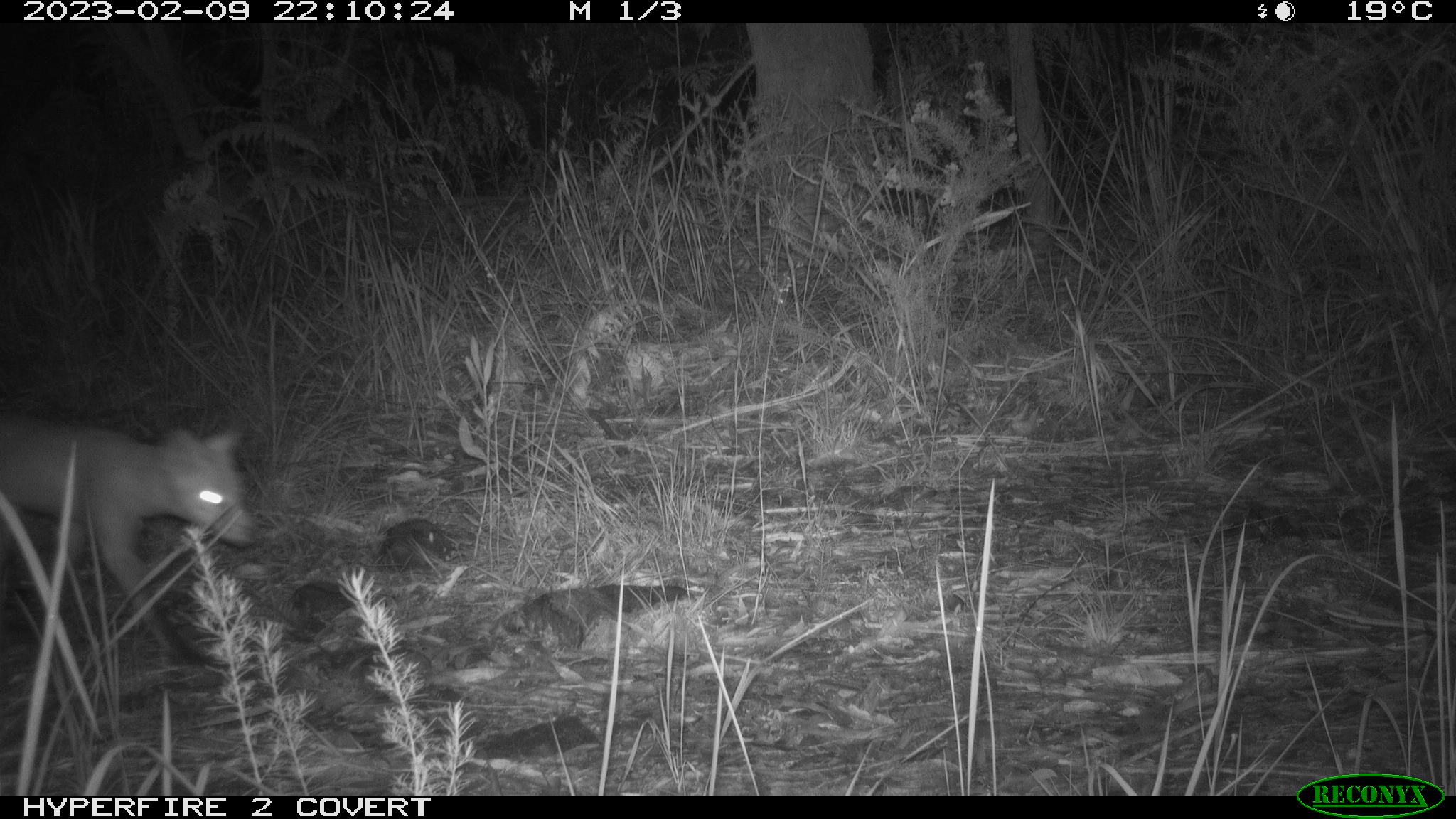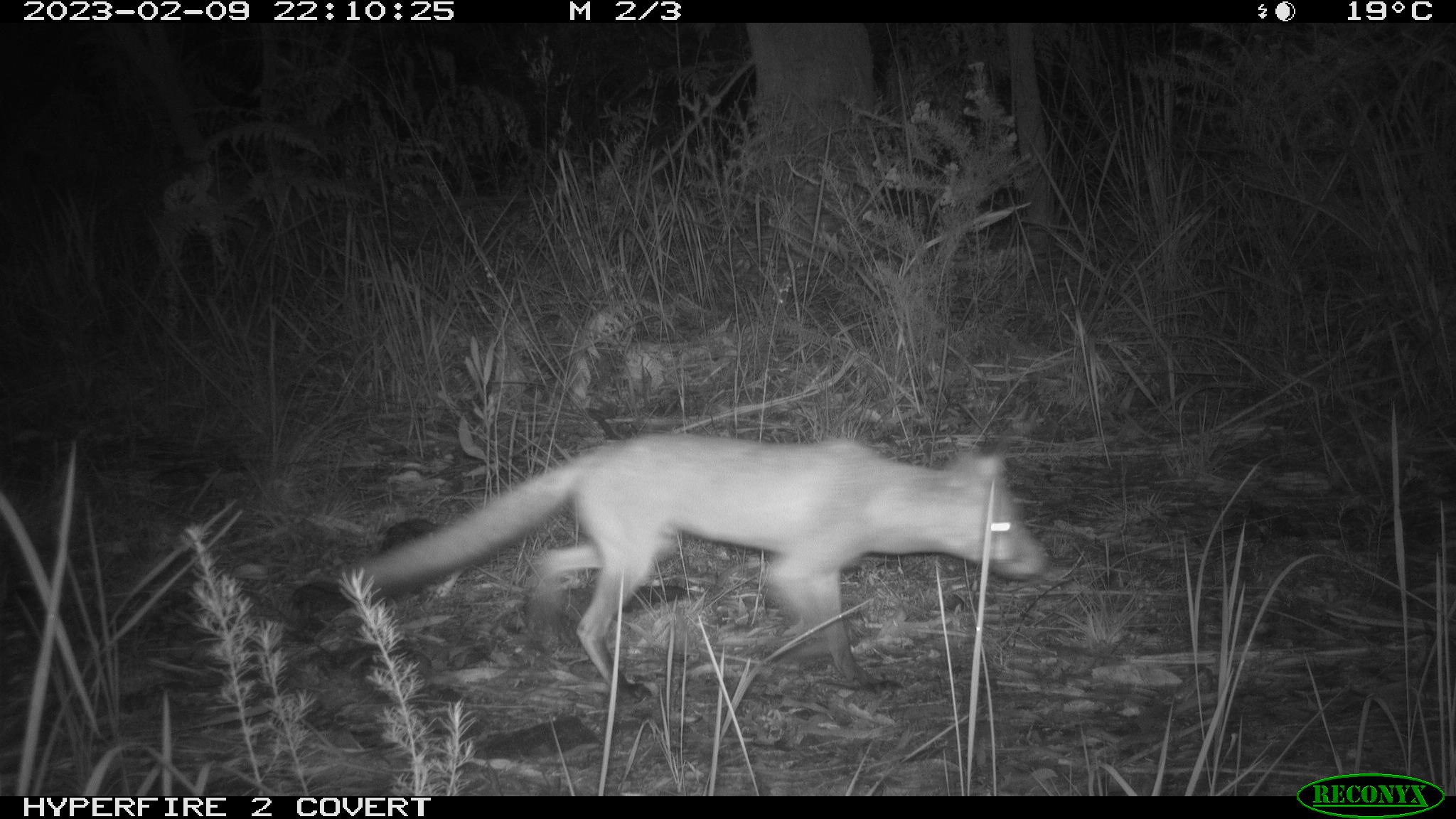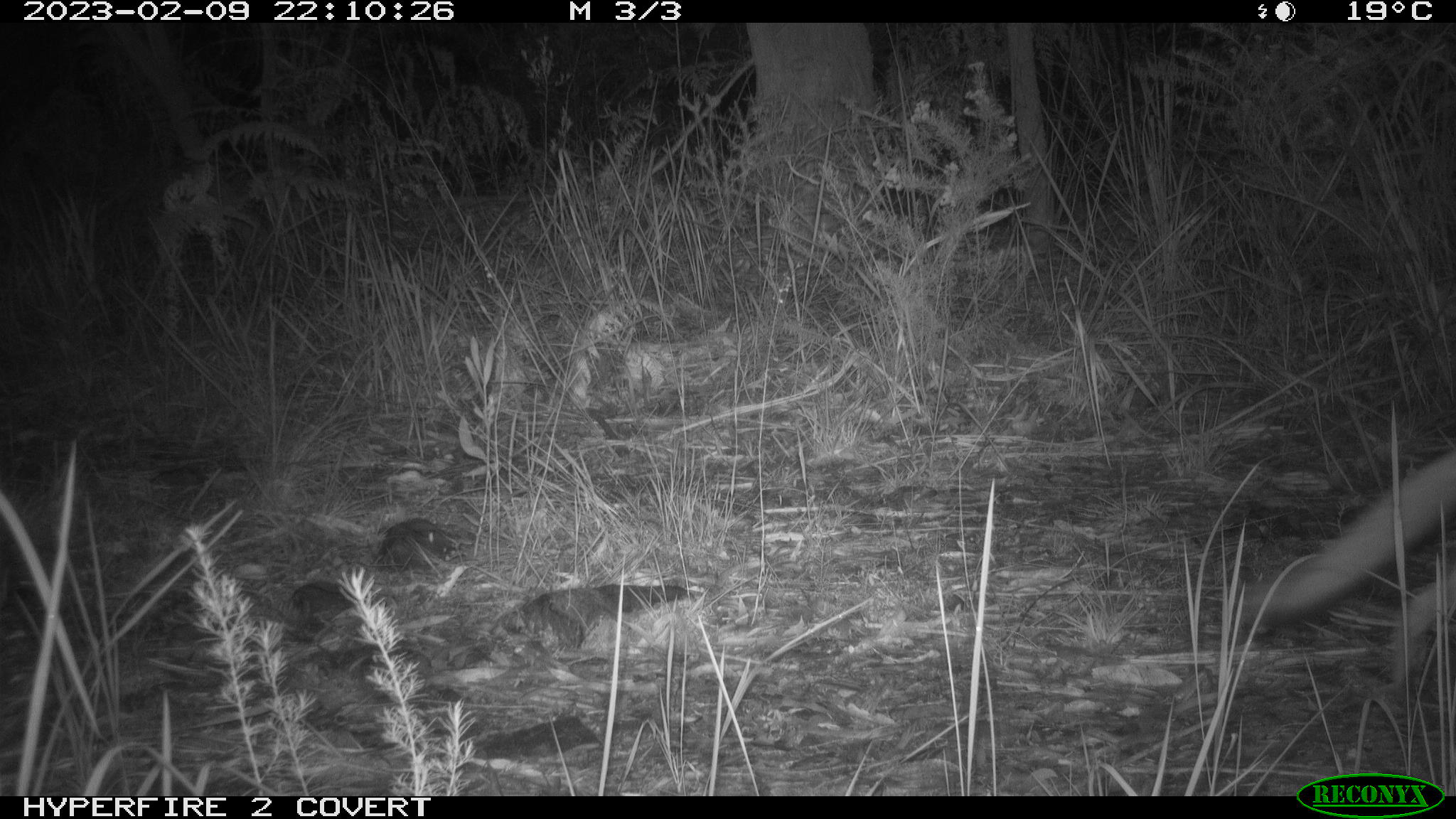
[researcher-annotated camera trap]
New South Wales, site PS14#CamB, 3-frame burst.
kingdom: Animalia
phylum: Chordata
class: Mammalia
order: Carnivora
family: Canidae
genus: Vulpes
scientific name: Vulpes vulpes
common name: red fox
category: fox